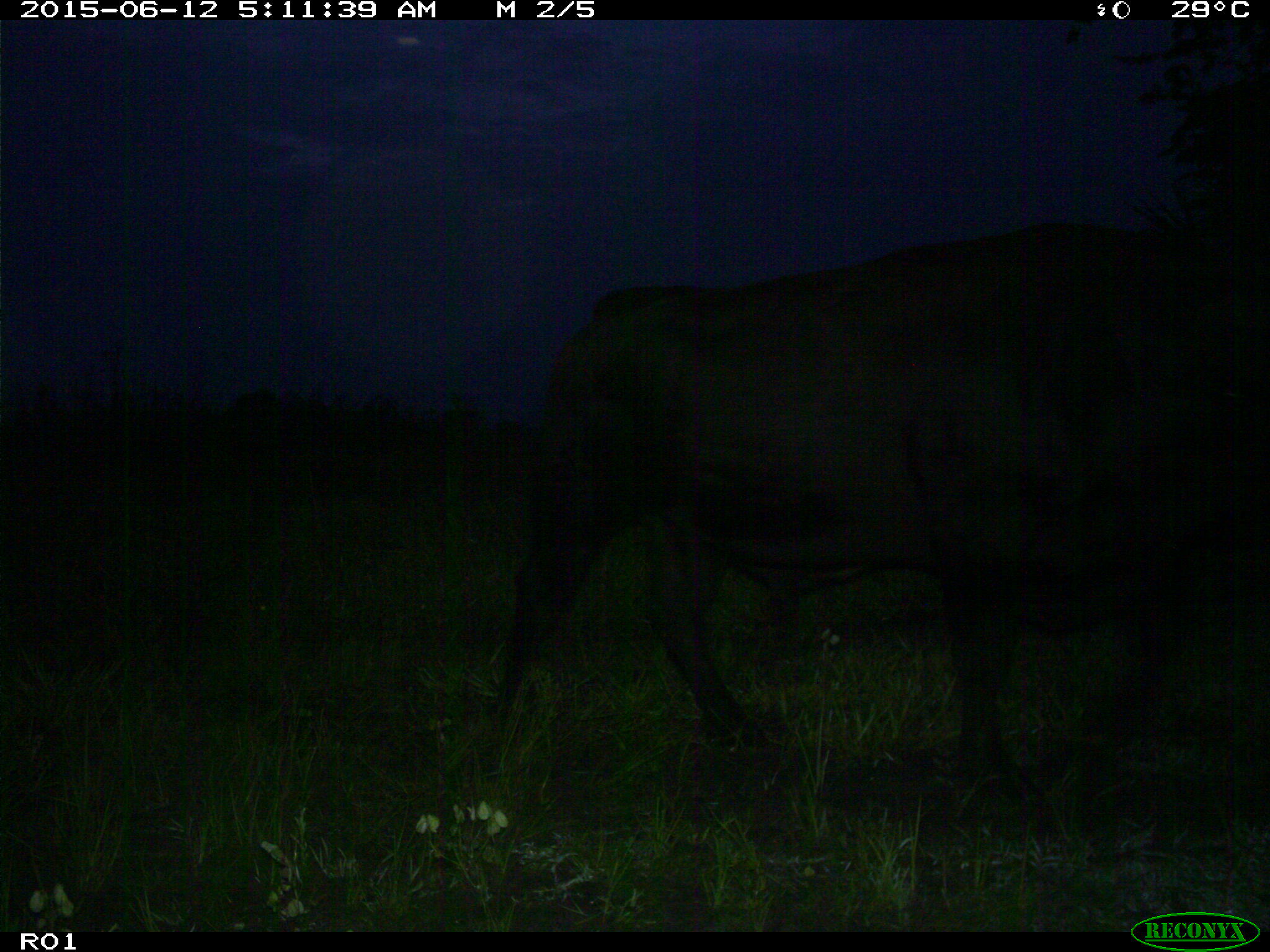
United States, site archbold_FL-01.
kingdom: Animalia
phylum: Chordata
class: Mammalia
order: Artiodactyla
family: Bovidae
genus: Bos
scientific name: Bos taurus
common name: domestic cow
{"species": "Bos taurus (domestic cow)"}